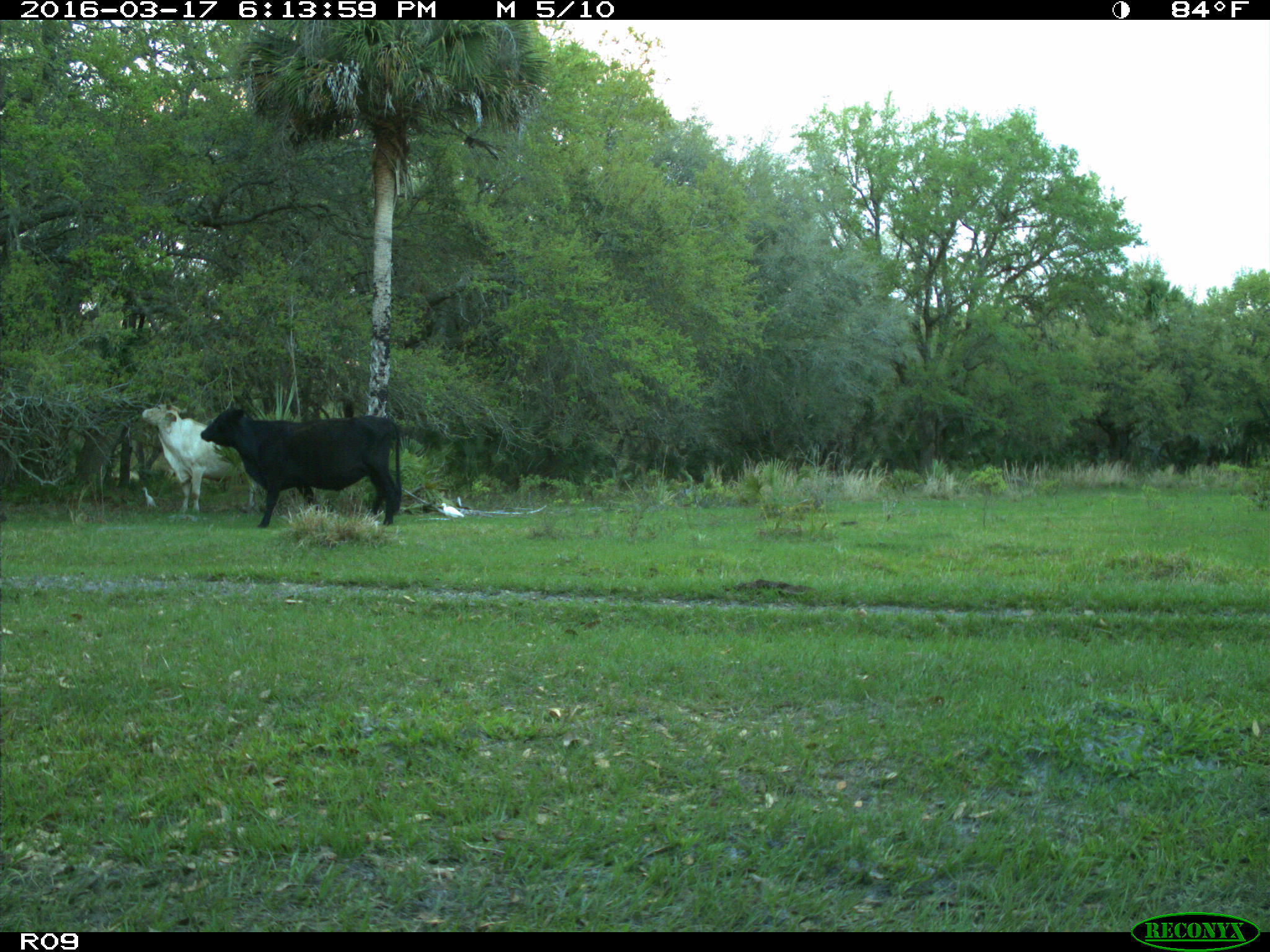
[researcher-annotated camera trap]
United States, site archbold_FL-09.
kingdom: Animalia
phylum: Chordata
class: Mammalia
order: Artiodactyla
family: Bovidae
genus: Bos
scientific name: Bos taurus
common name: domestic cow